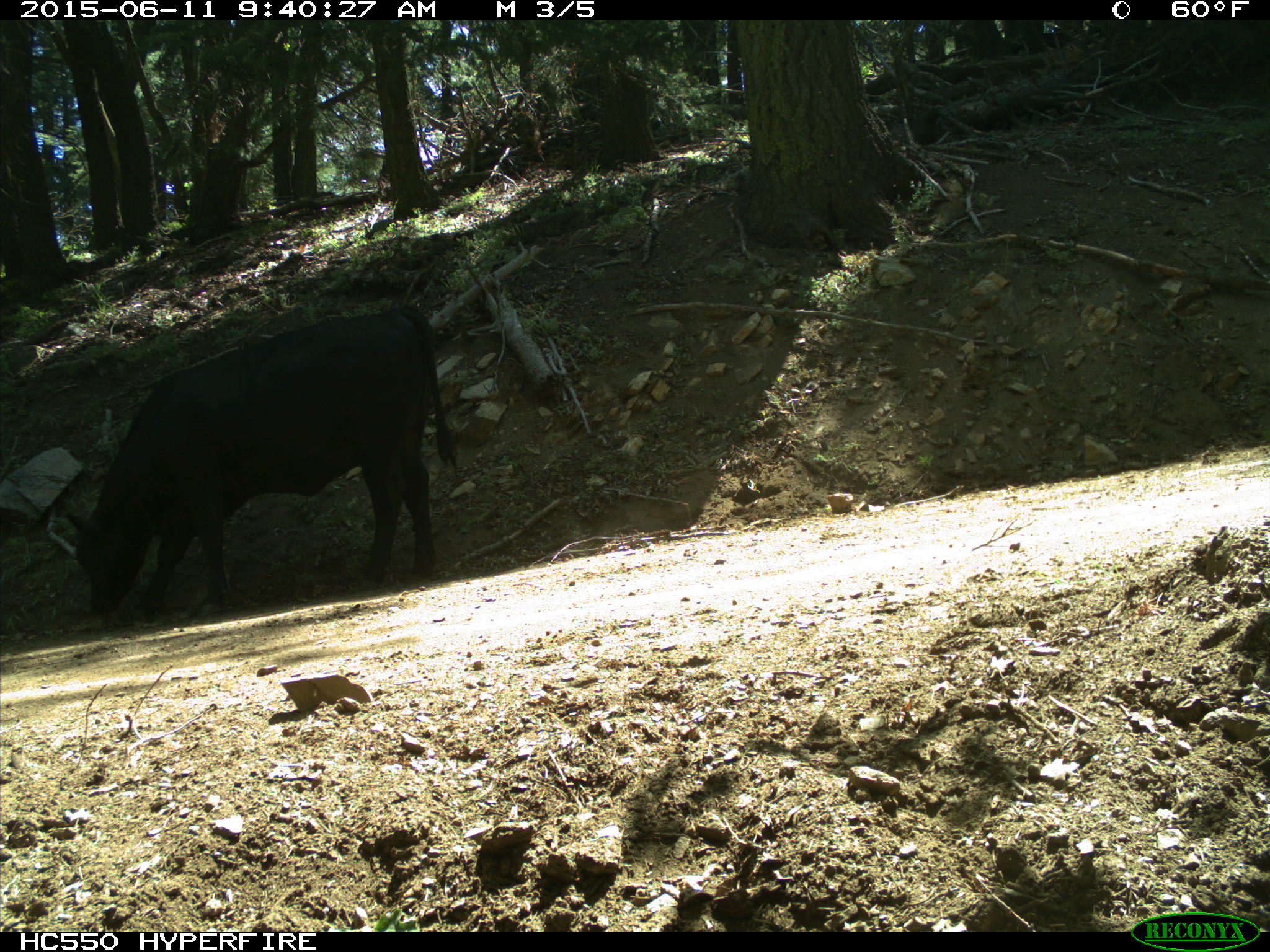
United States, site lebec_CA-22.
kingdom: Animalia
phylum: Chordata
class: Mammalia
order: Artiodactyla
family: Bovidae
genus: Bos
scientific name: Bos taurus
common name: domestic cow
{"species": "Bos taurus (domestic cow)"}